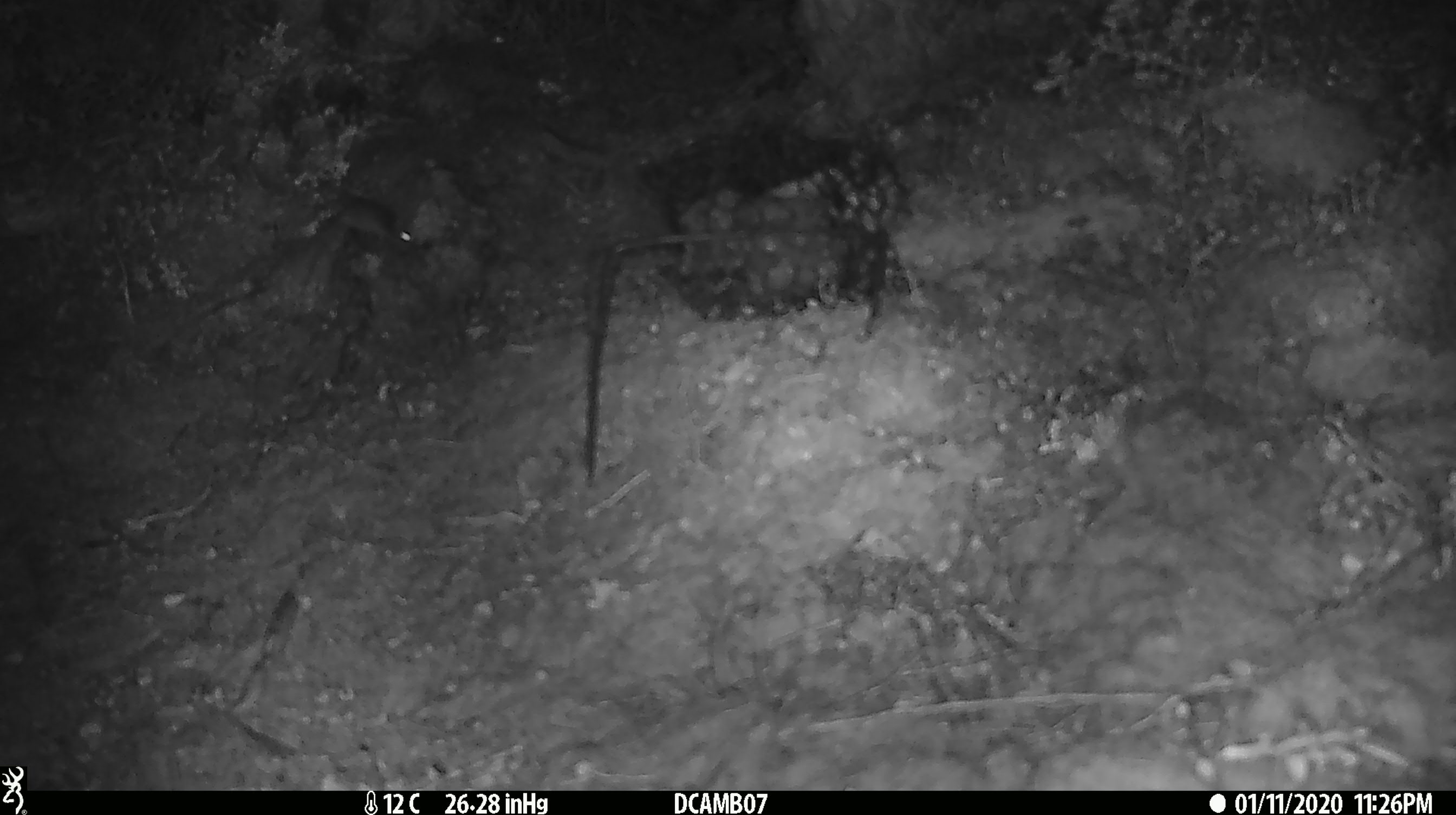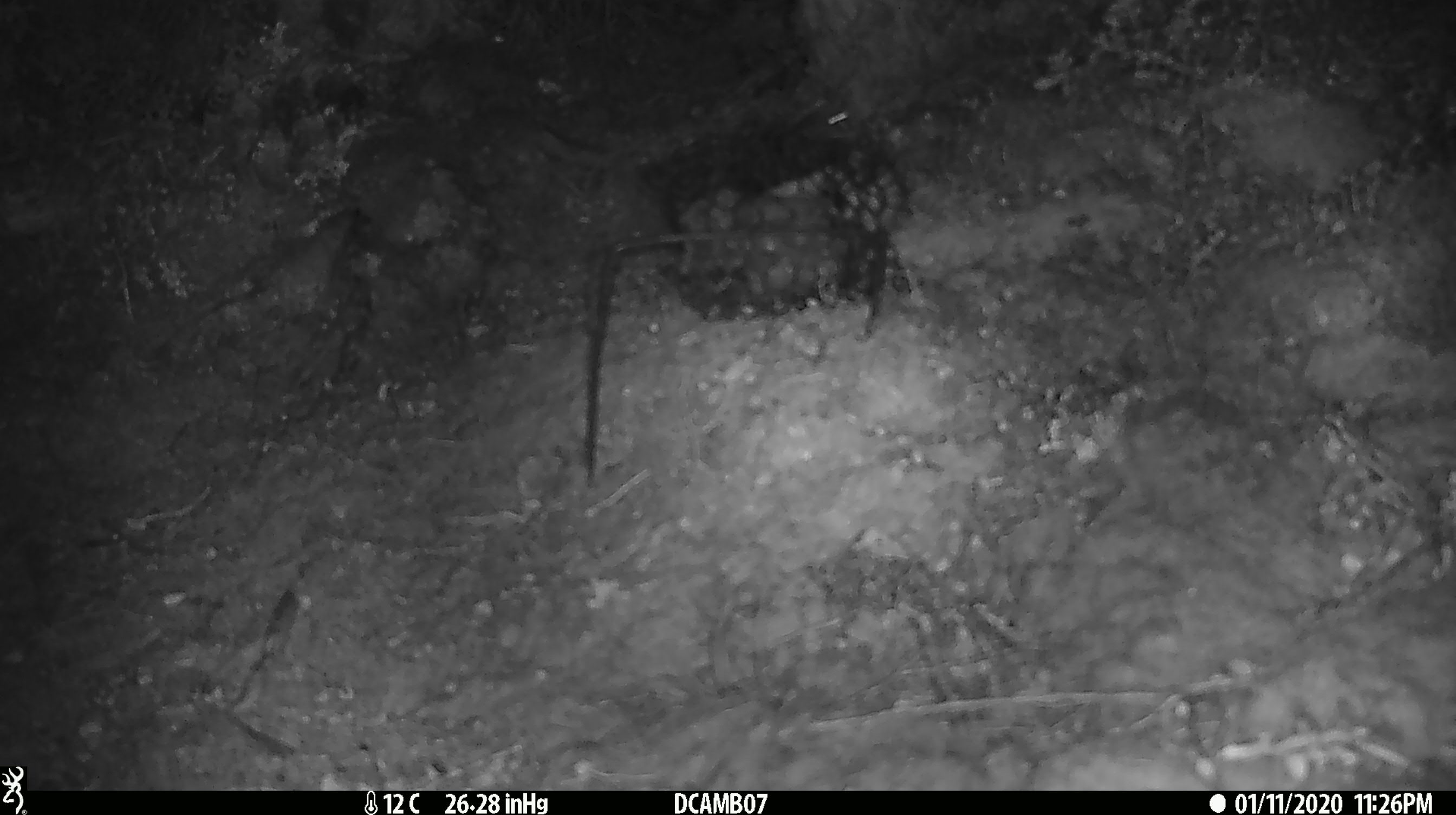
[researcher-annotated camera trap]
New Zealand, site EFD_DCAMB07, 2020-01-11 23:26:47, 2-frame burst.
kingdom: Animalia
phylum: Chordata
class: Mammalia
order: Rodentia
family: Muridae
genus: Mus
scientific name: Mus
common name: mouse